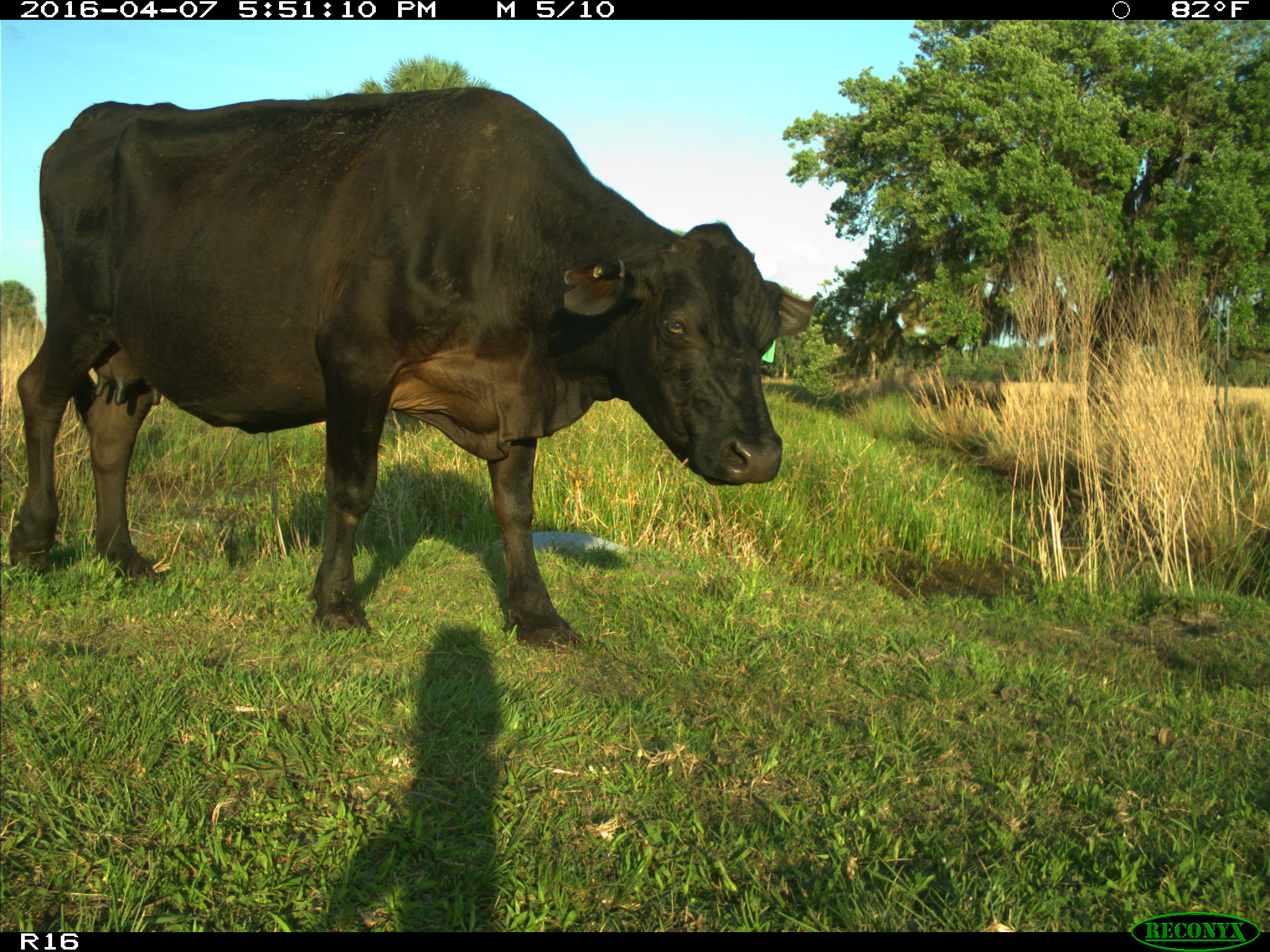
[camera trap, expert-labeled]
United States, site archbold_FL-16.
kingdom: Animalia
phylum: Chordata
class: Mammalia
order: Artiodactyla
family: Bovidae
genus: Bos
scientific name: Bos taurus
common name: domestic cow